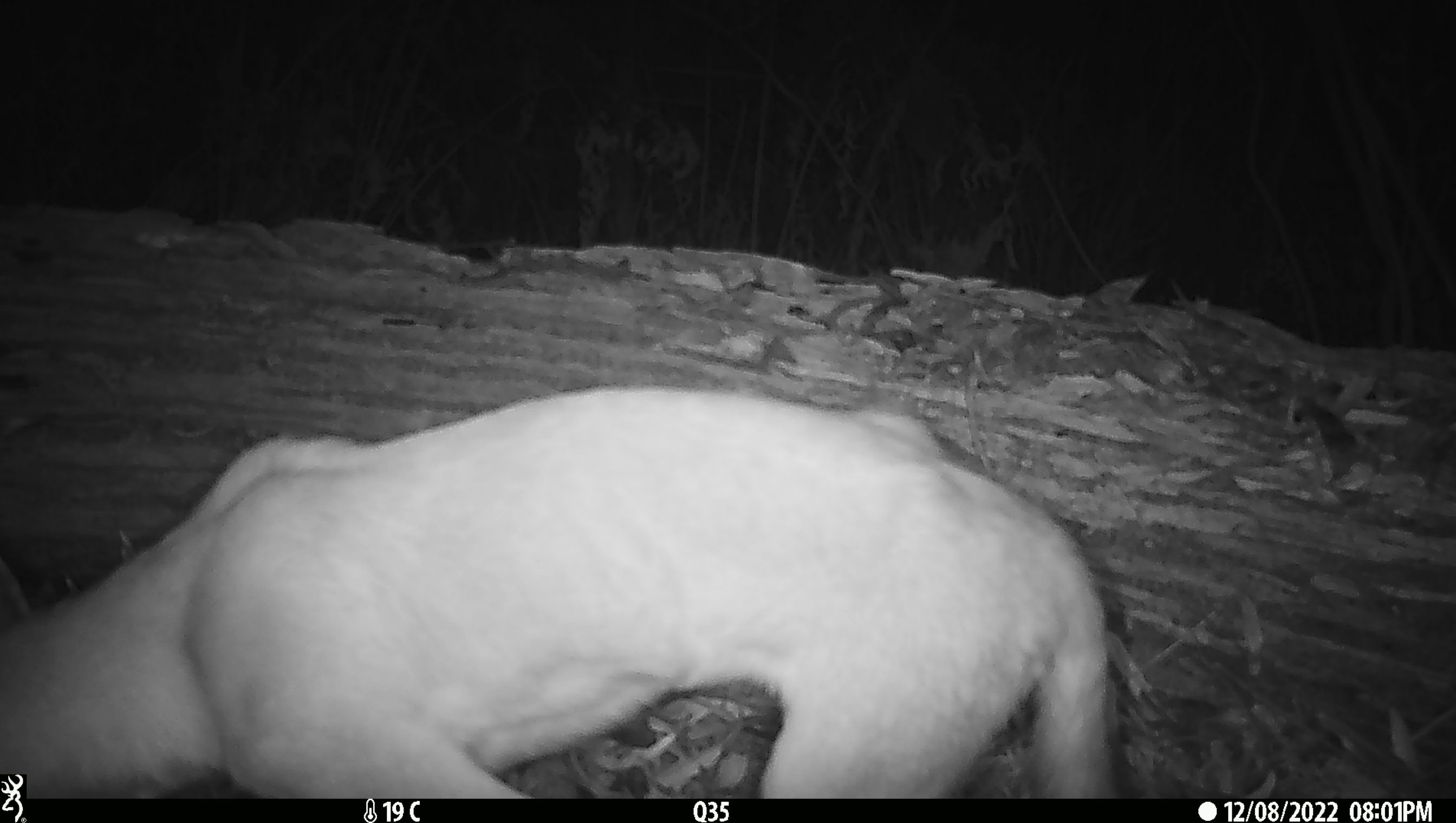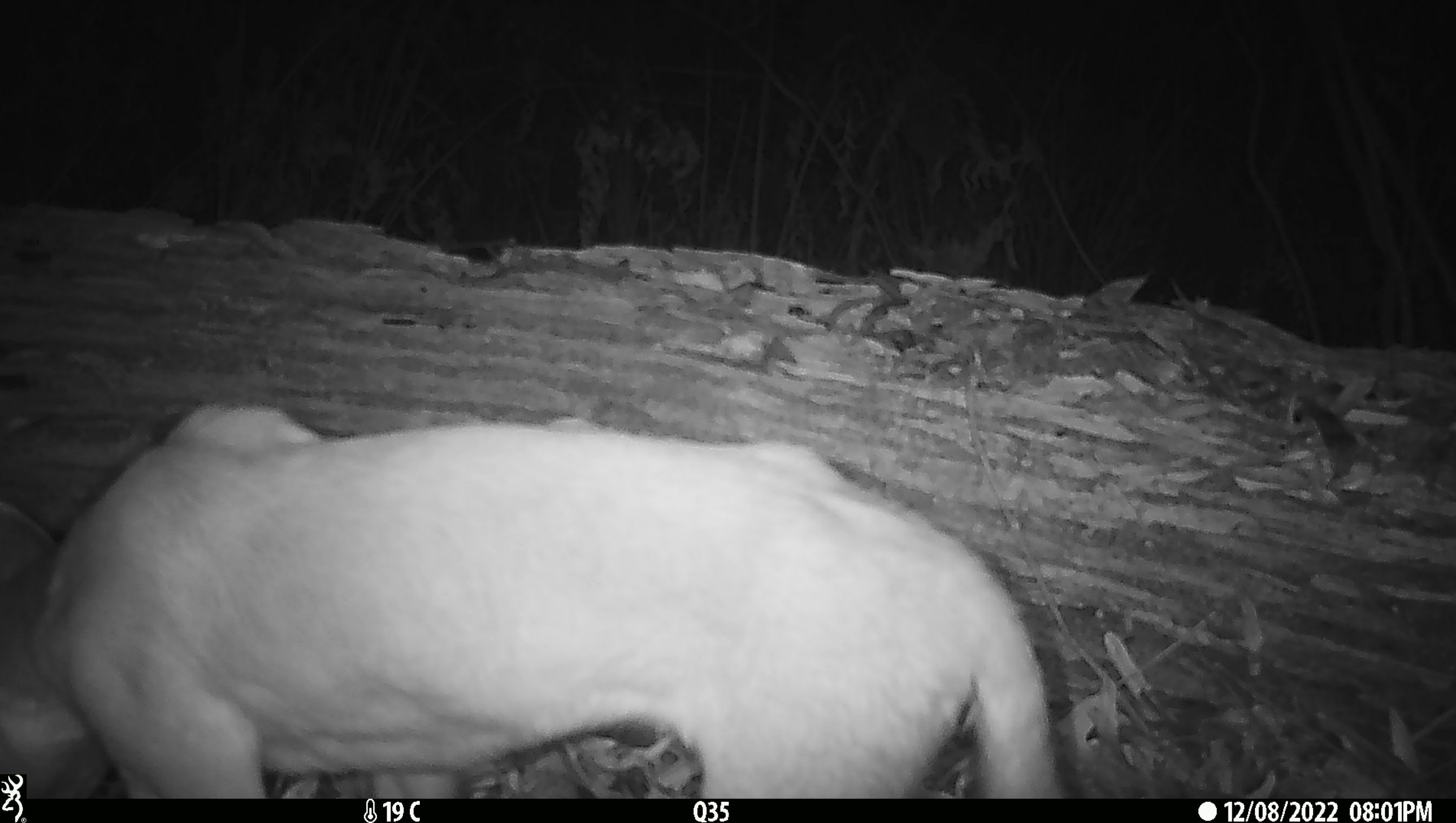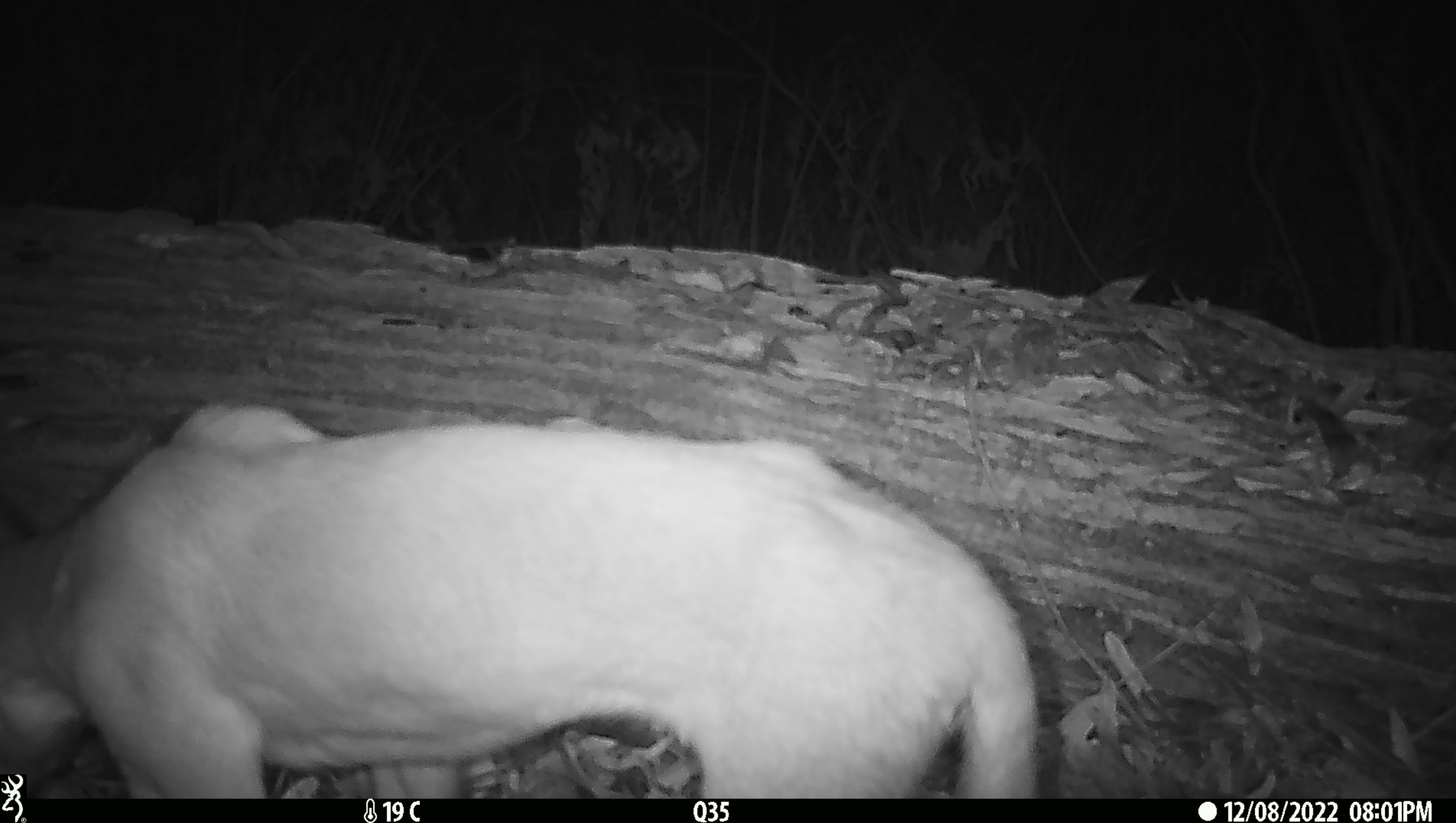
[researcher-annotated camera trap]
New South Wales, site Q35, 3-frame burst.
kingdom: Animalia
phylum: Chordata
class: Mammalia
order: Carnivora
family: Canidae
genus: Canis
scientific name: Canis familiaris dingo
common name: dingo